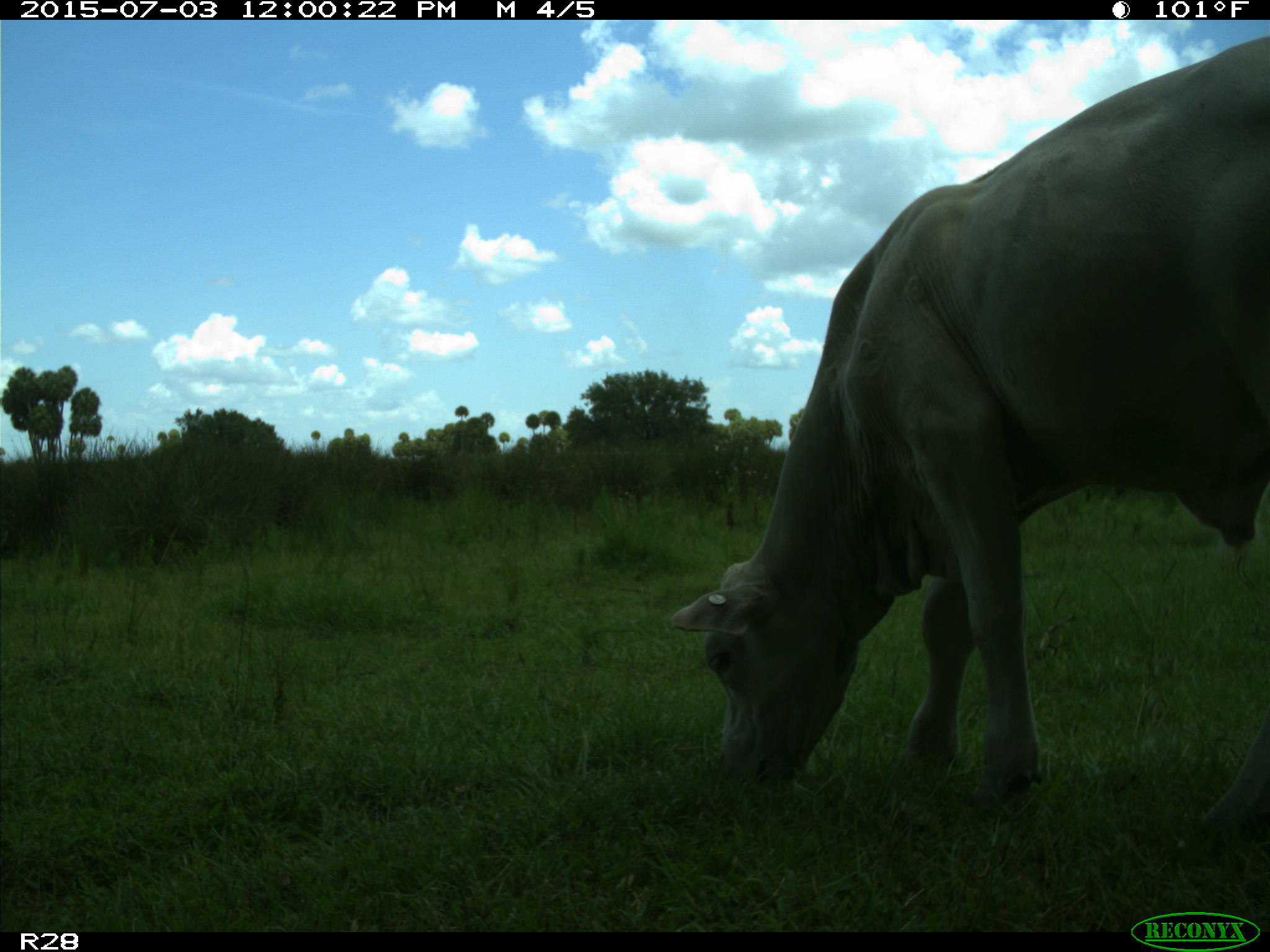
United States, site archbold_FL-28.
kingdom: Animalia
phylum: Chordata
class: Mammalia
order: Artiodactyla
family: Bovidae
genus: Bos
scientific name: Bos taurus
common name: domestic cow